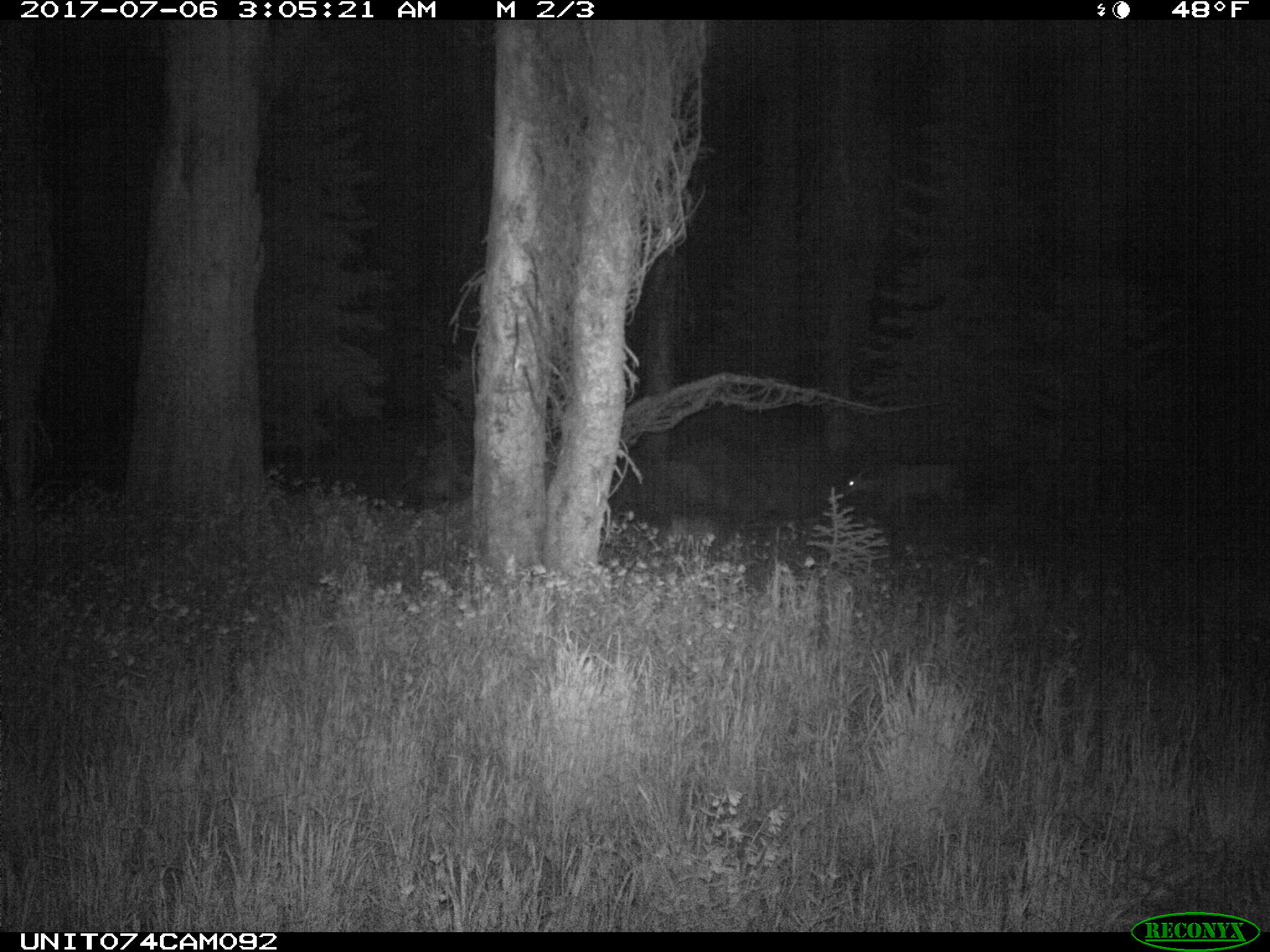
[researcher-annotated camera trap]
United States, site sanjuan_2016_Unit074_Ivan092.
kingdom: Animalia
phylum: Chordata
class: Mammalia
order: Artiodactyla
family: Cervidae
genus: Odocoileus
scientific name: Odocoileus hemionus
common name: mule deer